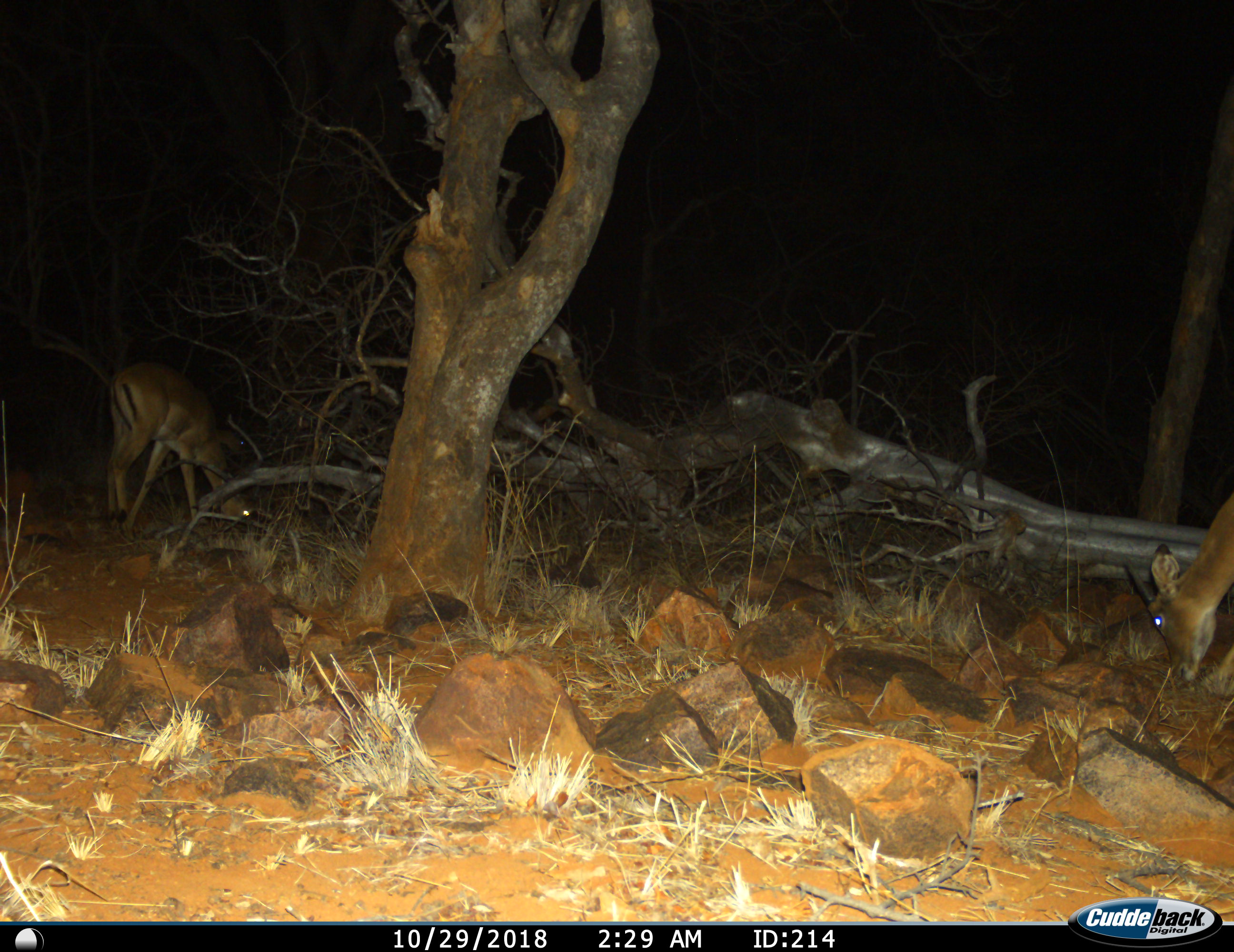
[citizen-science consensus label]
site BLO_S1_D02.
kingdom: Animalia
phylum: Chordata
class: Mammalia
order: Artiodactyla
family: Bovidae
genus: Aepyceros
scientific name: Aepyceros melampus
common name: impala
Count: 2.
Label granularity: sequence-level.